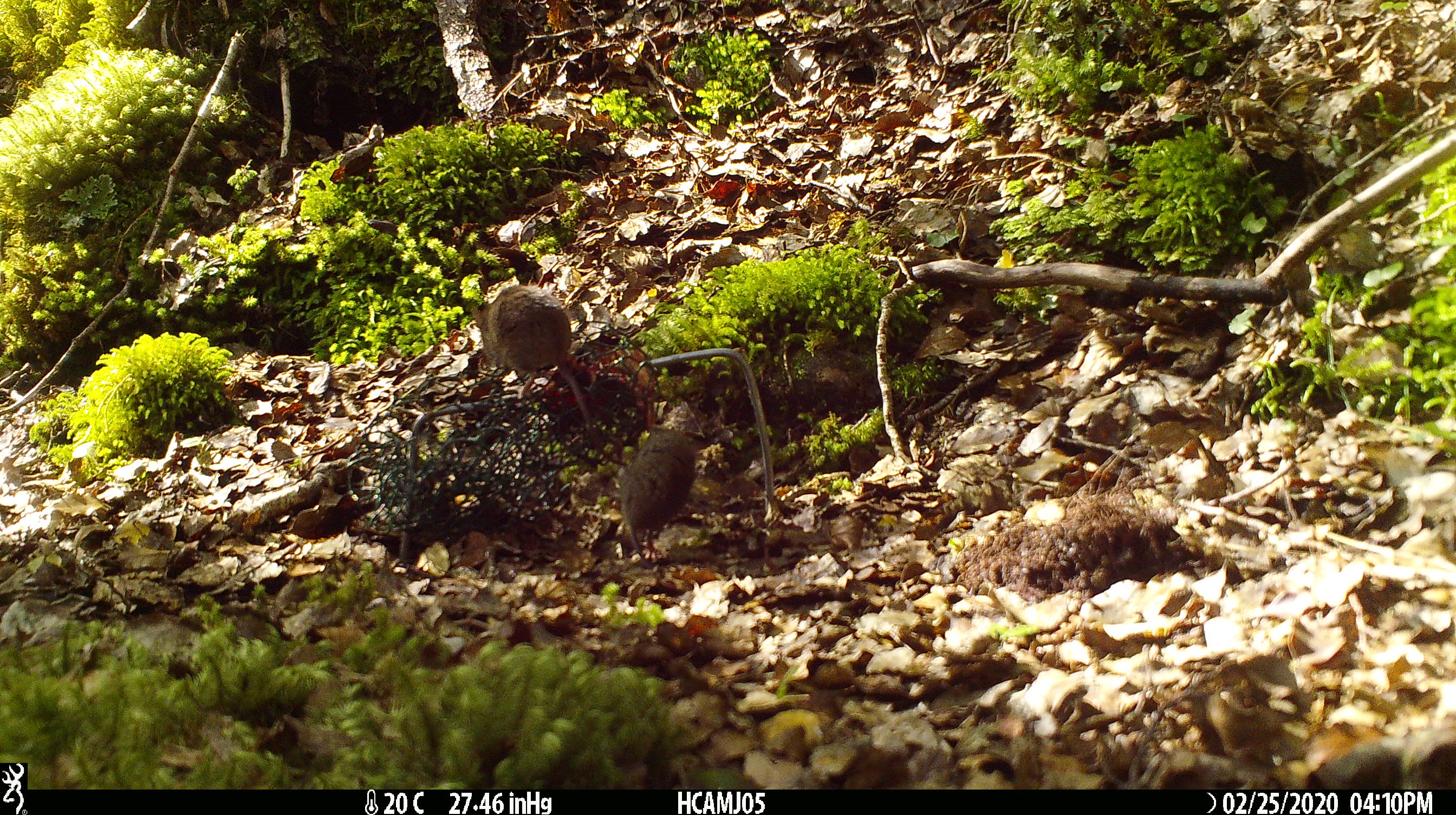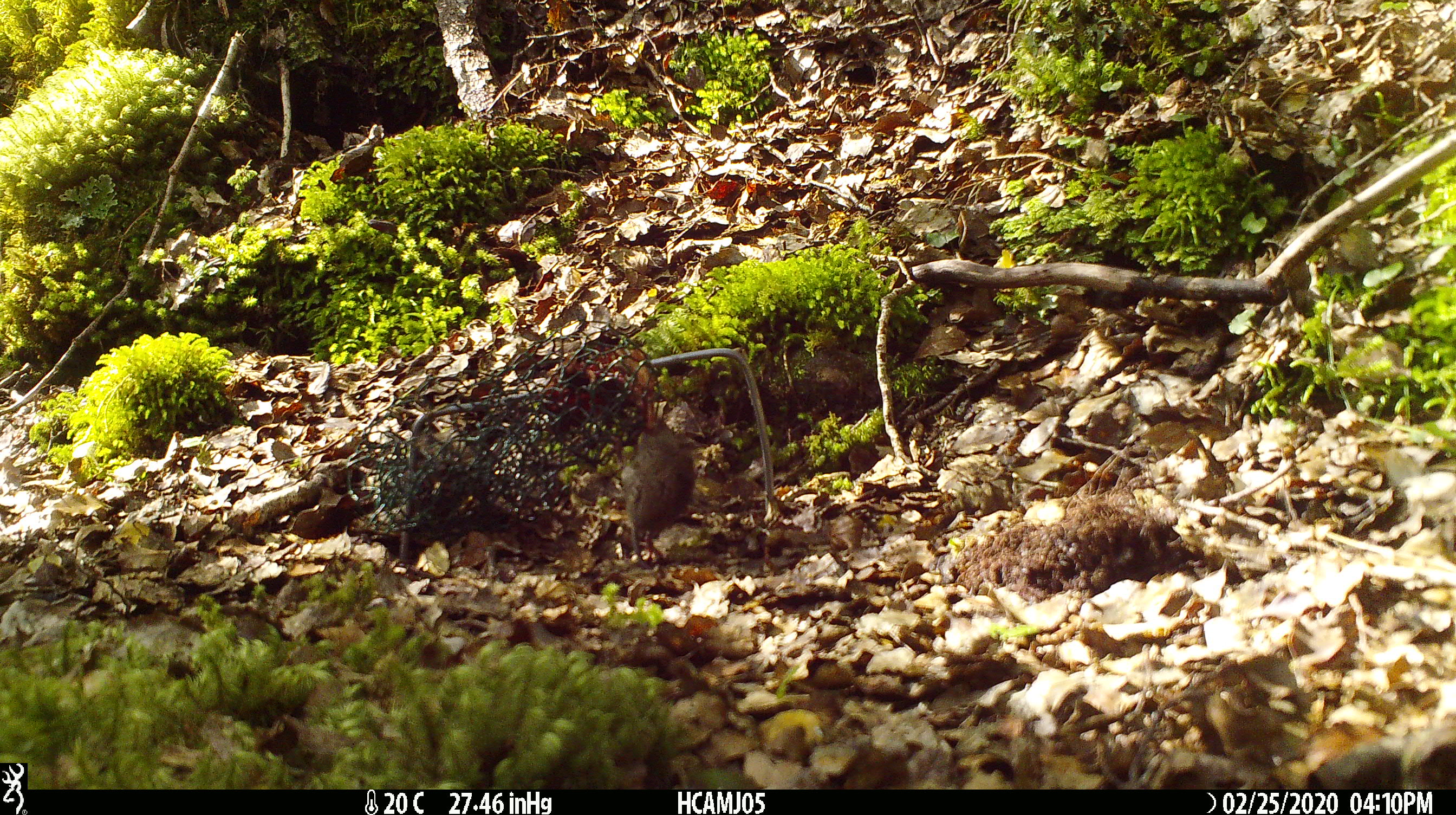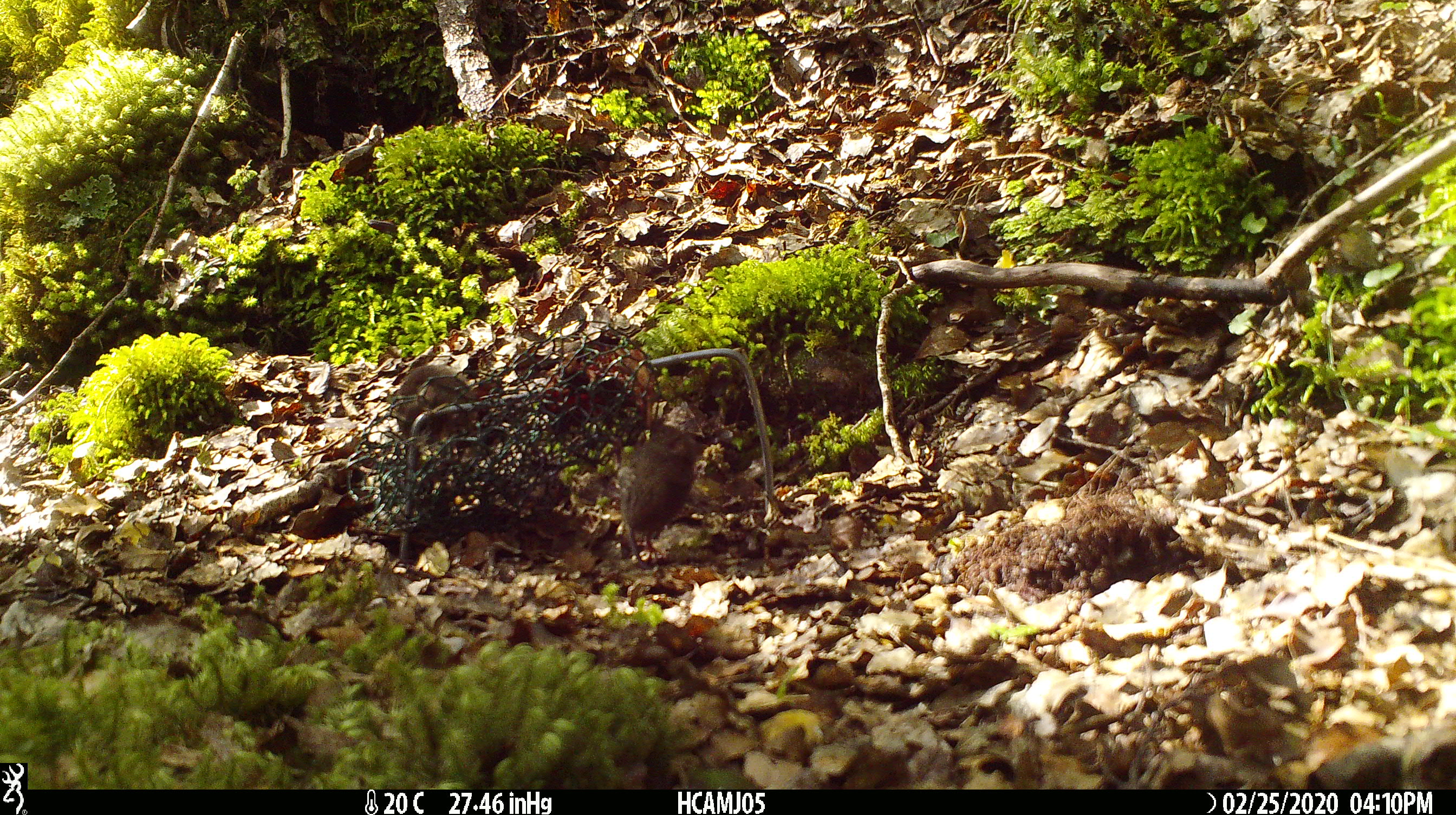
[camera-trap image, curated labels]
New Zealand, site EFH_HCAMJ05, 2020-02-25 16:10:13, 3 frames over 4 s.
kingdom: Animalia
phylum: Chordata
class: Mammalia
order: Rodentia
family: Muridae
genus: Mus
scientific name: Mus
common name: mouse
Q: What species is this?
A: Mouse (Mus).